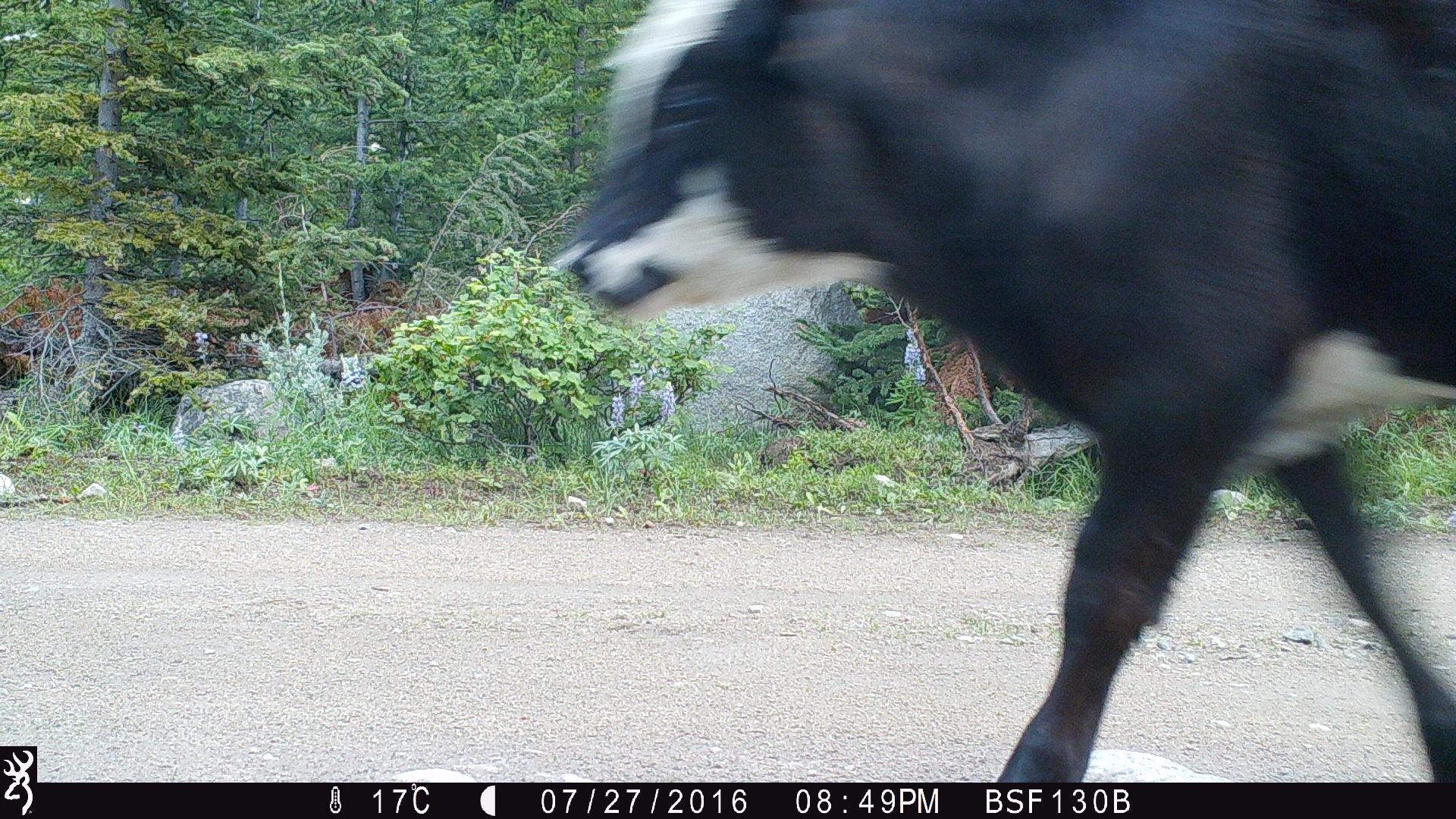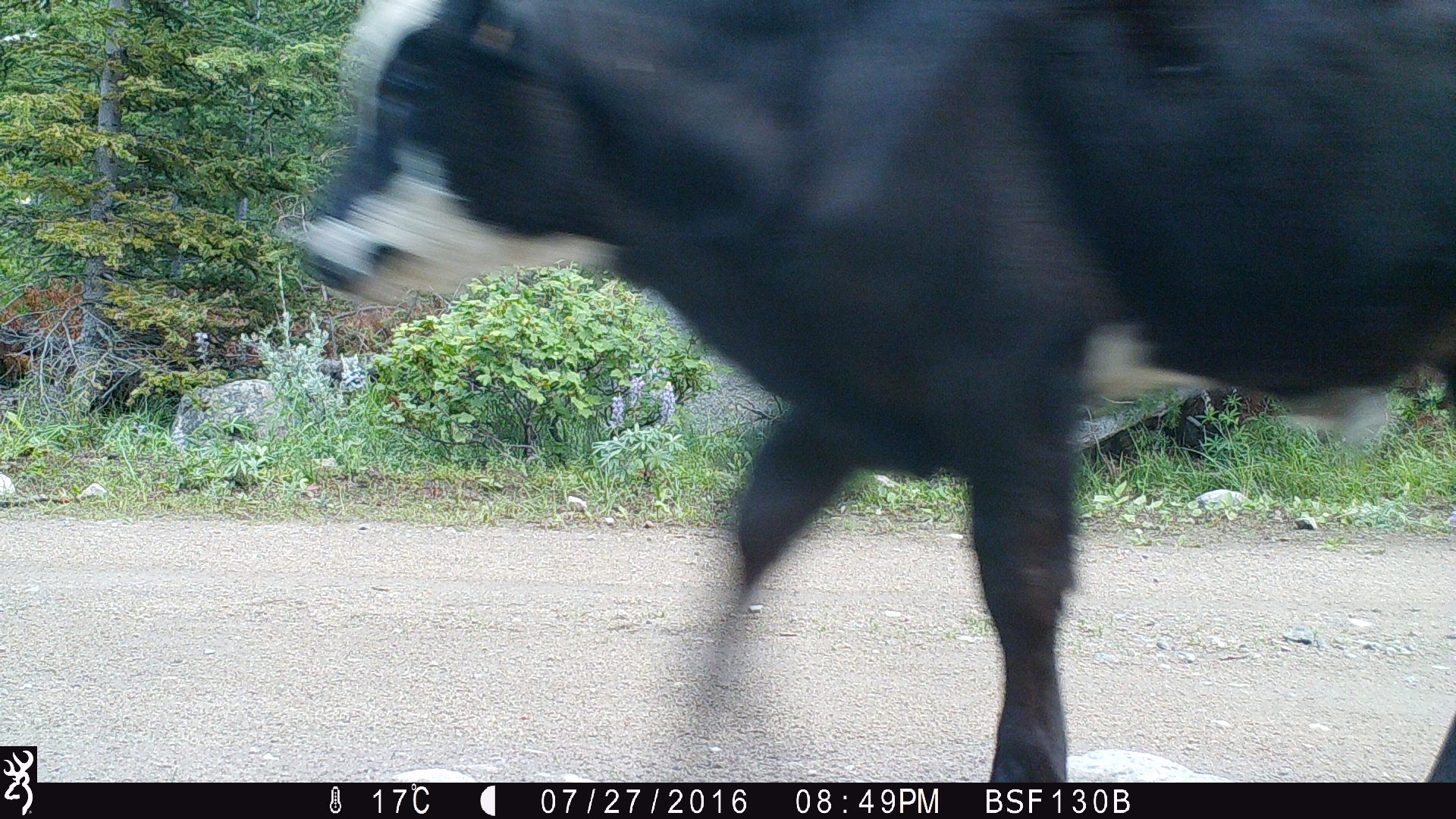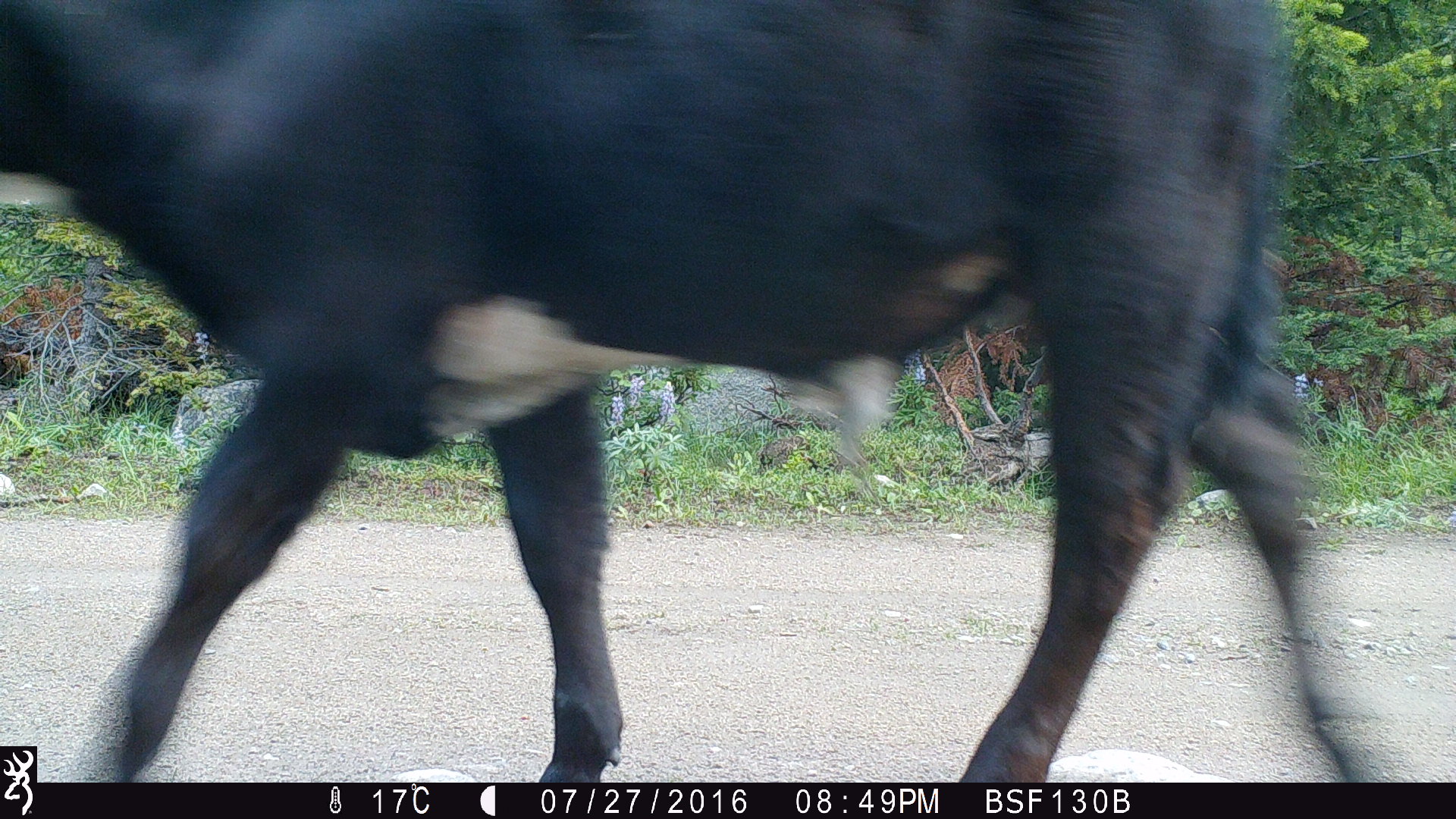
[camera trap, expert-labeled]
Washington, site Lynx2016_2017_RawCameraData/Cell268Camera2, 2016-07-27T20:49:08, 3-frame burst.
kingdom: Animalia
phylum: Chordata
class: Mammalia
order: Artiodactyla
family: Bovidae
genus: Bos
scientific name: Bos taurus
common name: domestic cattle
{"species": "domestic cattle (Bos taurus)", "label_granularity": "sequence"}